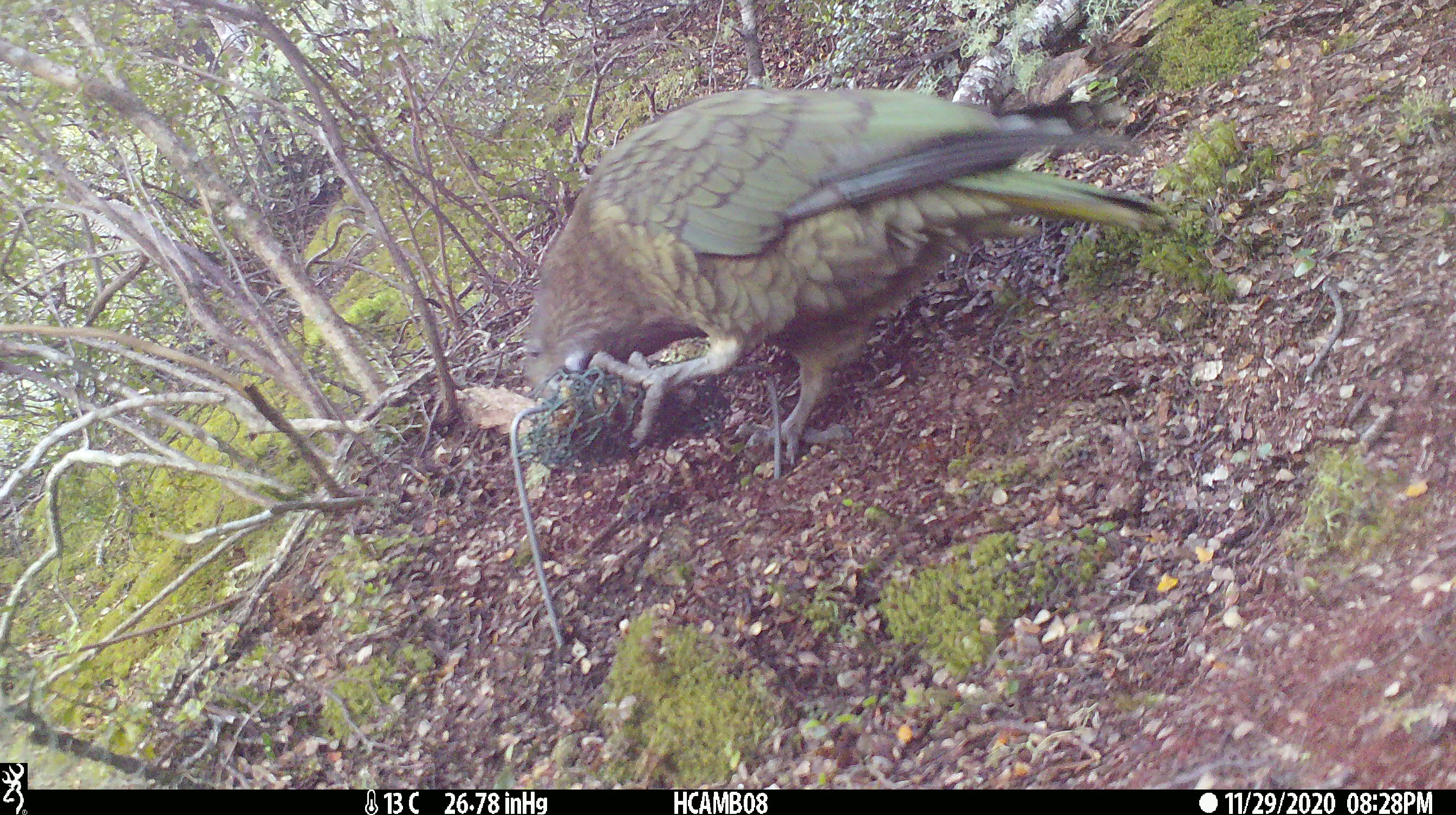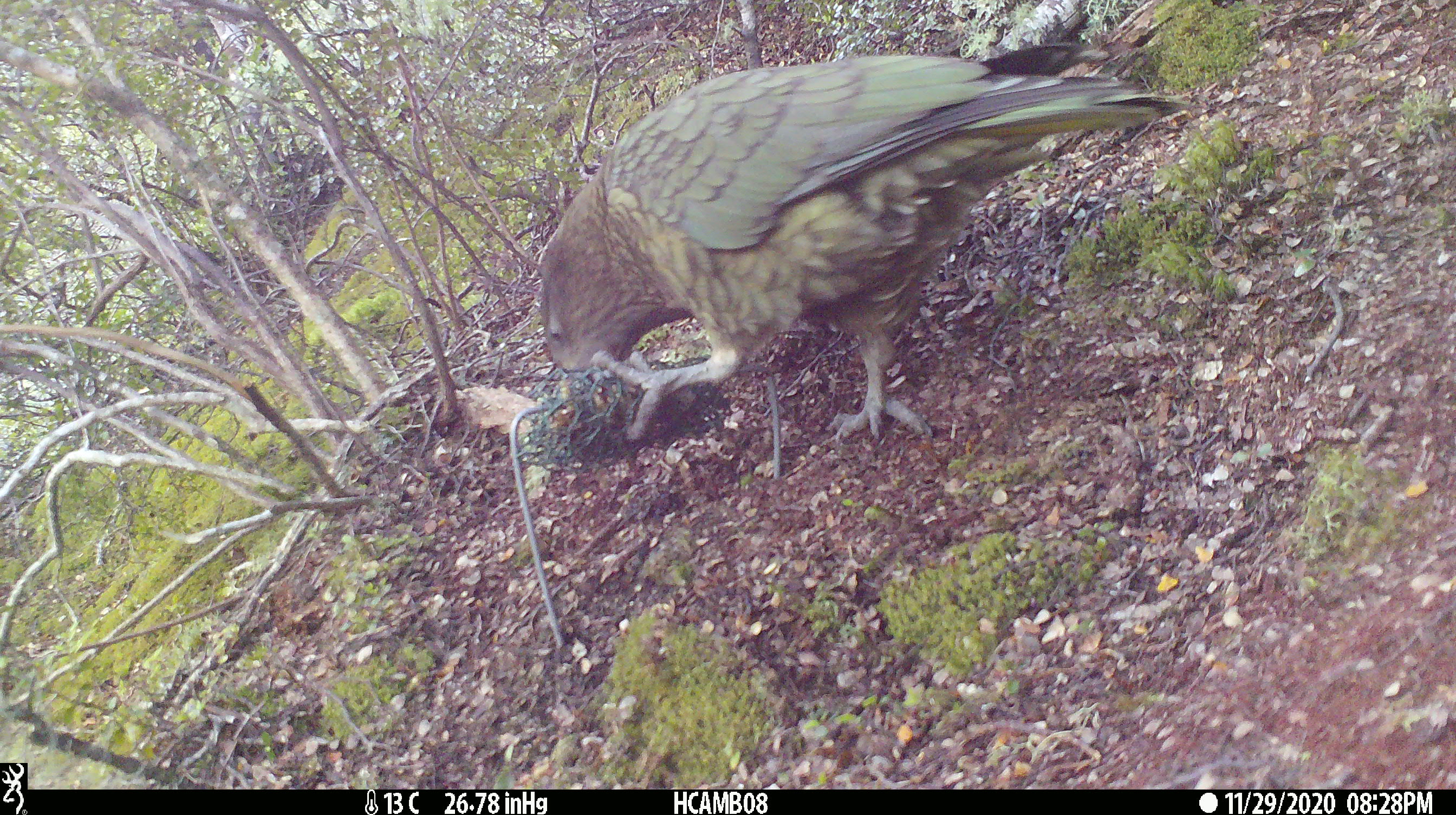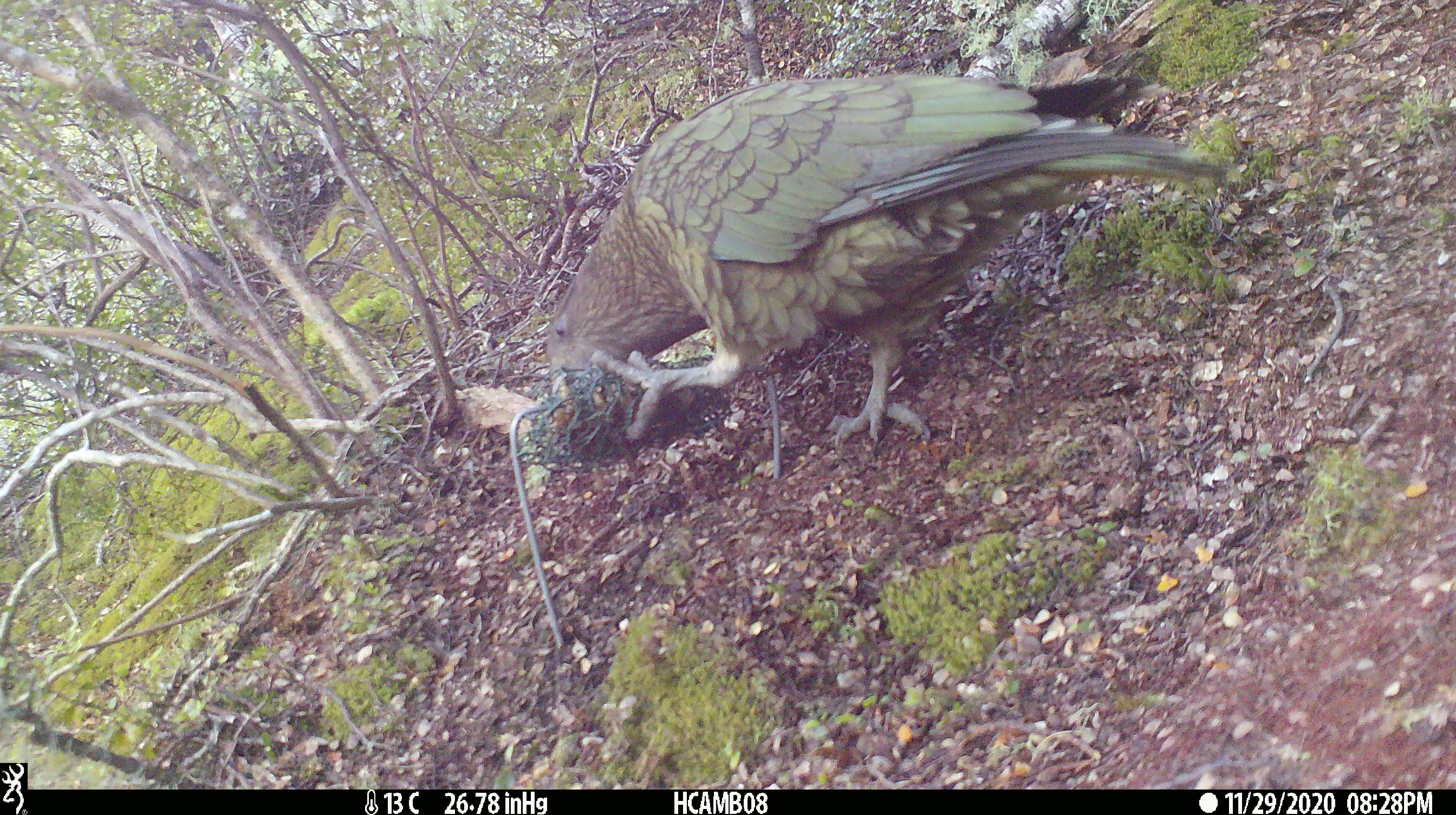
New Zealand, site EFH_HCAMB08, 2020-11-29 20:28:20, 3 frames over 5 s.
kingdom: Animalia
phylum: Chordata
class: Aves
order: Psittaciformes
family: Strigopidae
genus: Nestor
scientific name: Nestor notabilis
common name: kea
Kea (Nestor notabilis).